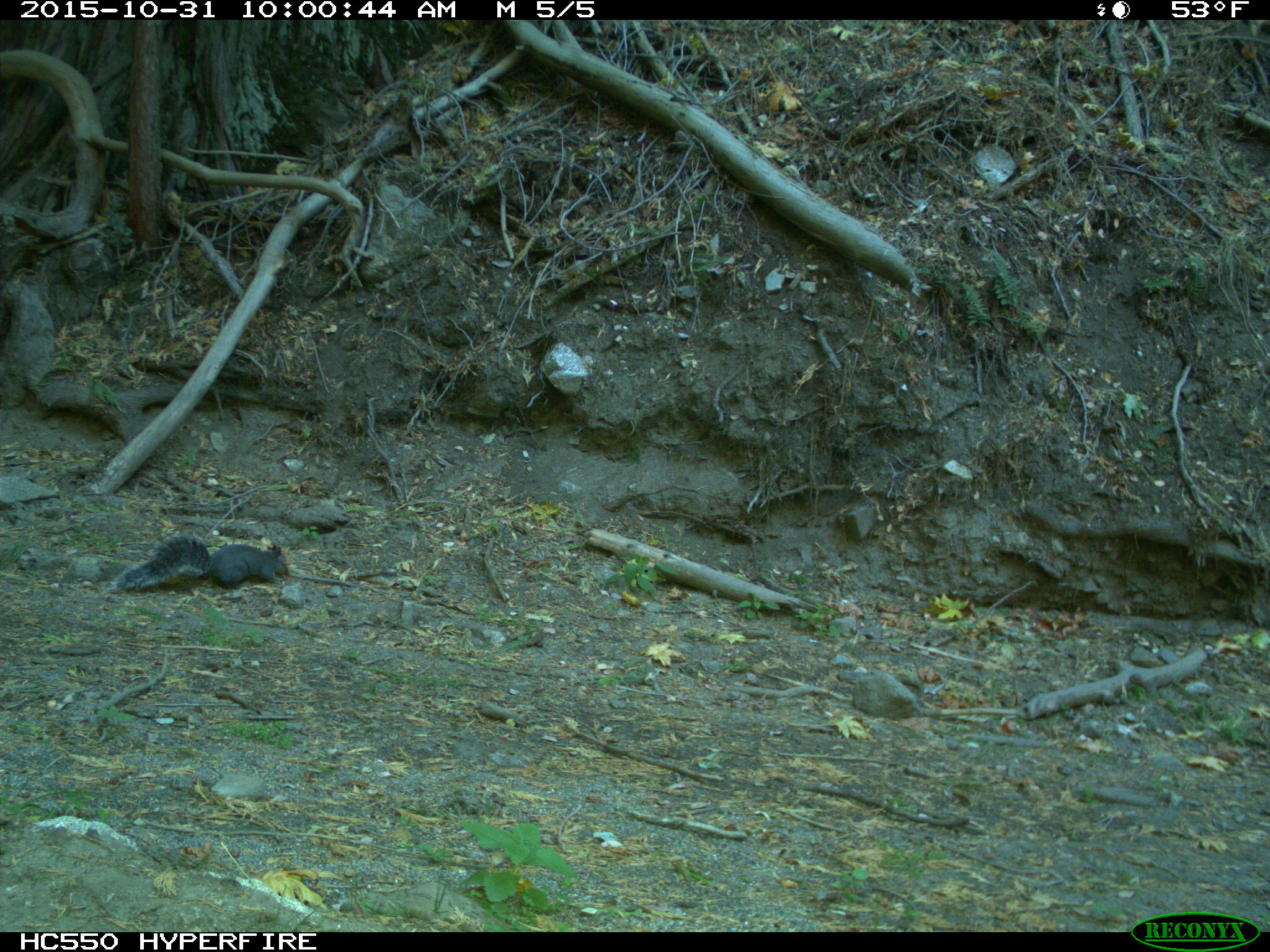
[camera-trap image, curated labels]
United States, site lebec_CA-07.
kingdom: Animalia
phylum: Chordata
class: Mammalia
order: Rodentia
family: Sciuridae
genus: Sciurus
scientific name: Sciurus carolinensis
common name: eastern gray squirrel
Sciurus carolinensis (eastern gray squirrel).